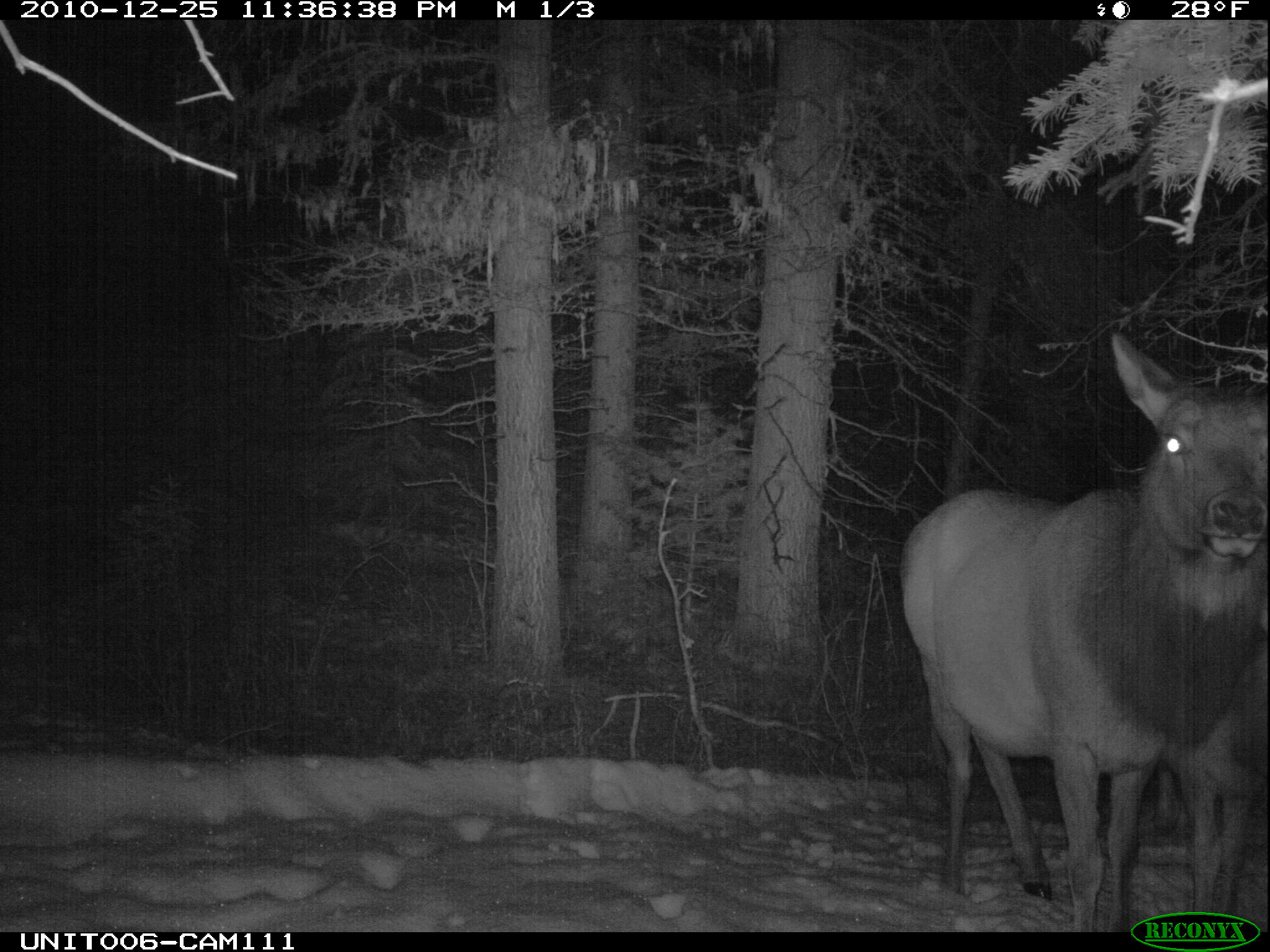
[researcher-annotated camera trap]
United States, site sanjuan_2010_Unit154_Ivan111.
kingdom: Animalia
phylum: Chordata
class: Mammalia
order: Artiodactyla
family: Cervidae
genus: Cervus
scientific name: Cervus elaphus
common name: red deer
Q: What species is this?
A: Cervus elaphus (red deer).